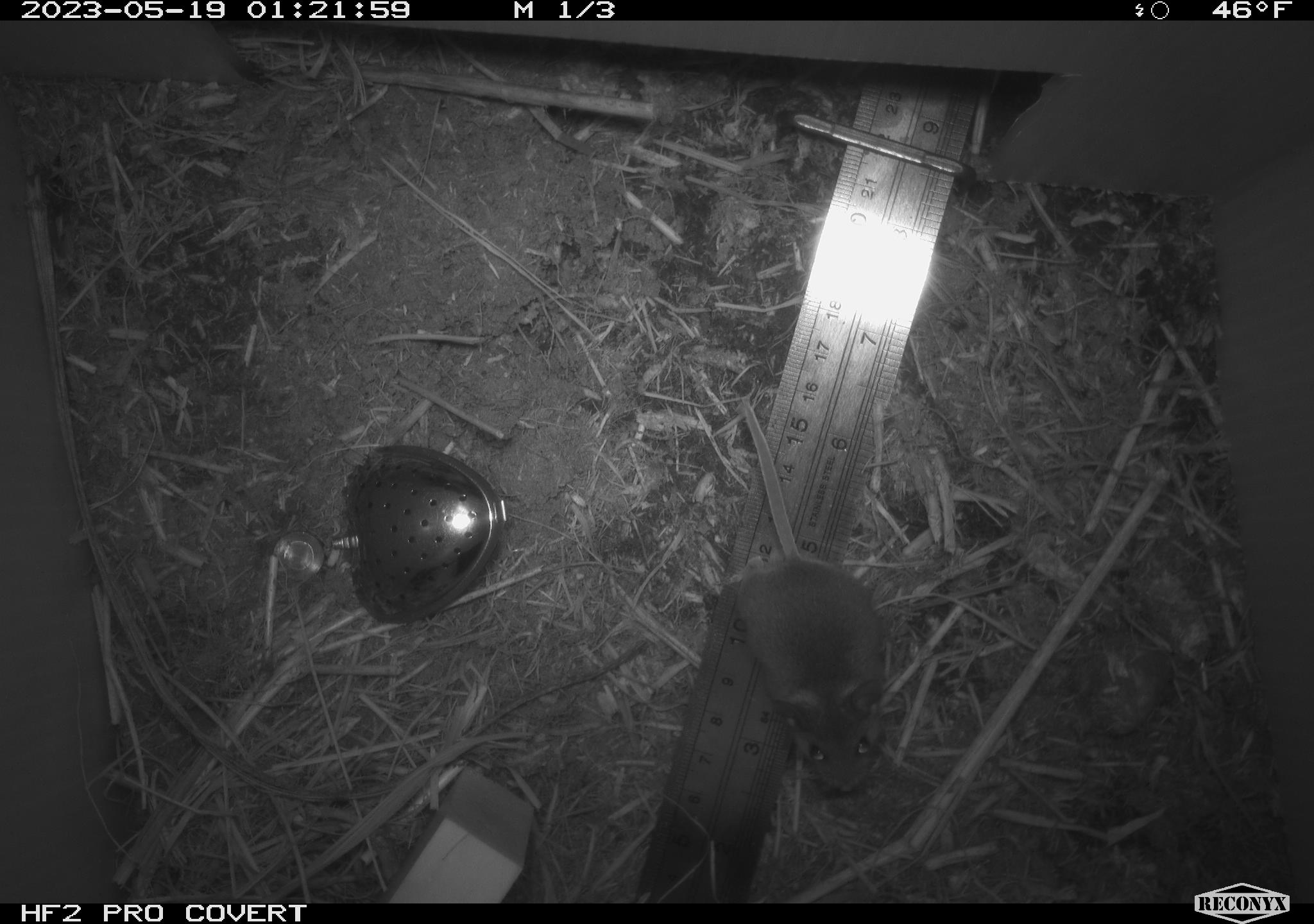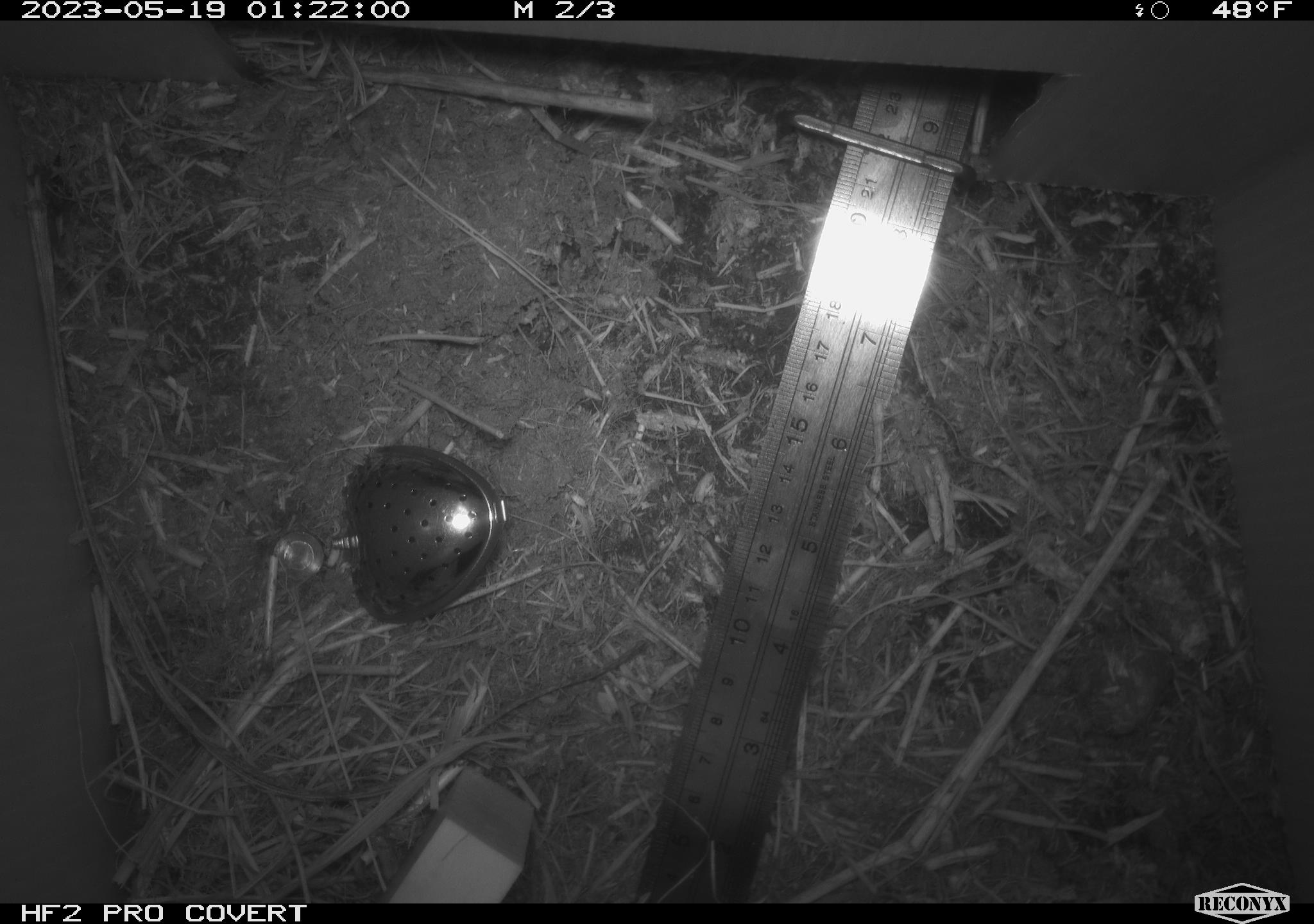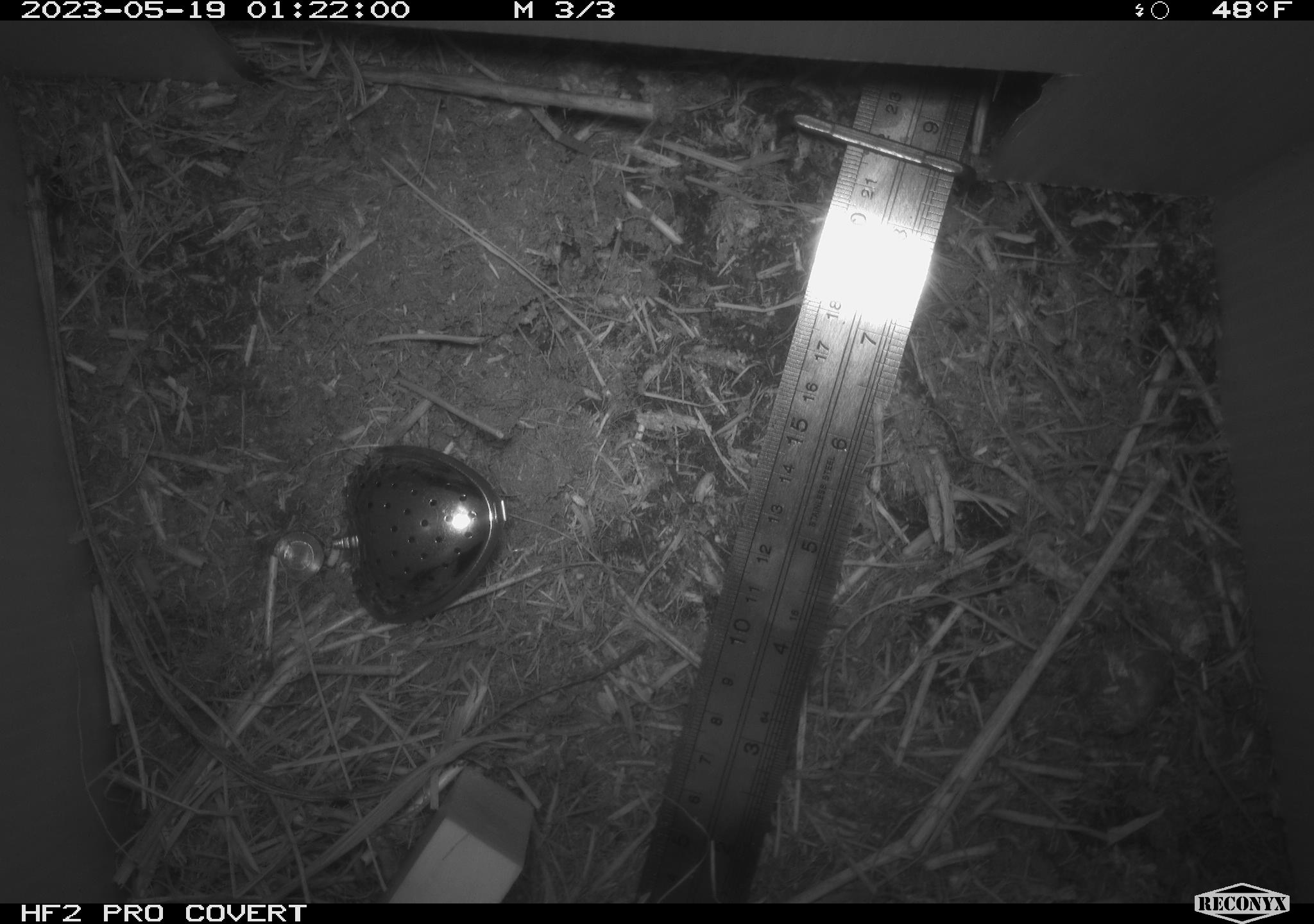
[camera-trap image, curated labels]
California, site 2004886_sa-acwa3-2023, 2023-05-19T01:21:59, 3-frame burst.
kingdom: Animalia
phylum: Chordata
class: Mammalia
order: Rodentia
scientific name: Rodentia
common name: mouse species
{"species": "mouse species (Rodentia)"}